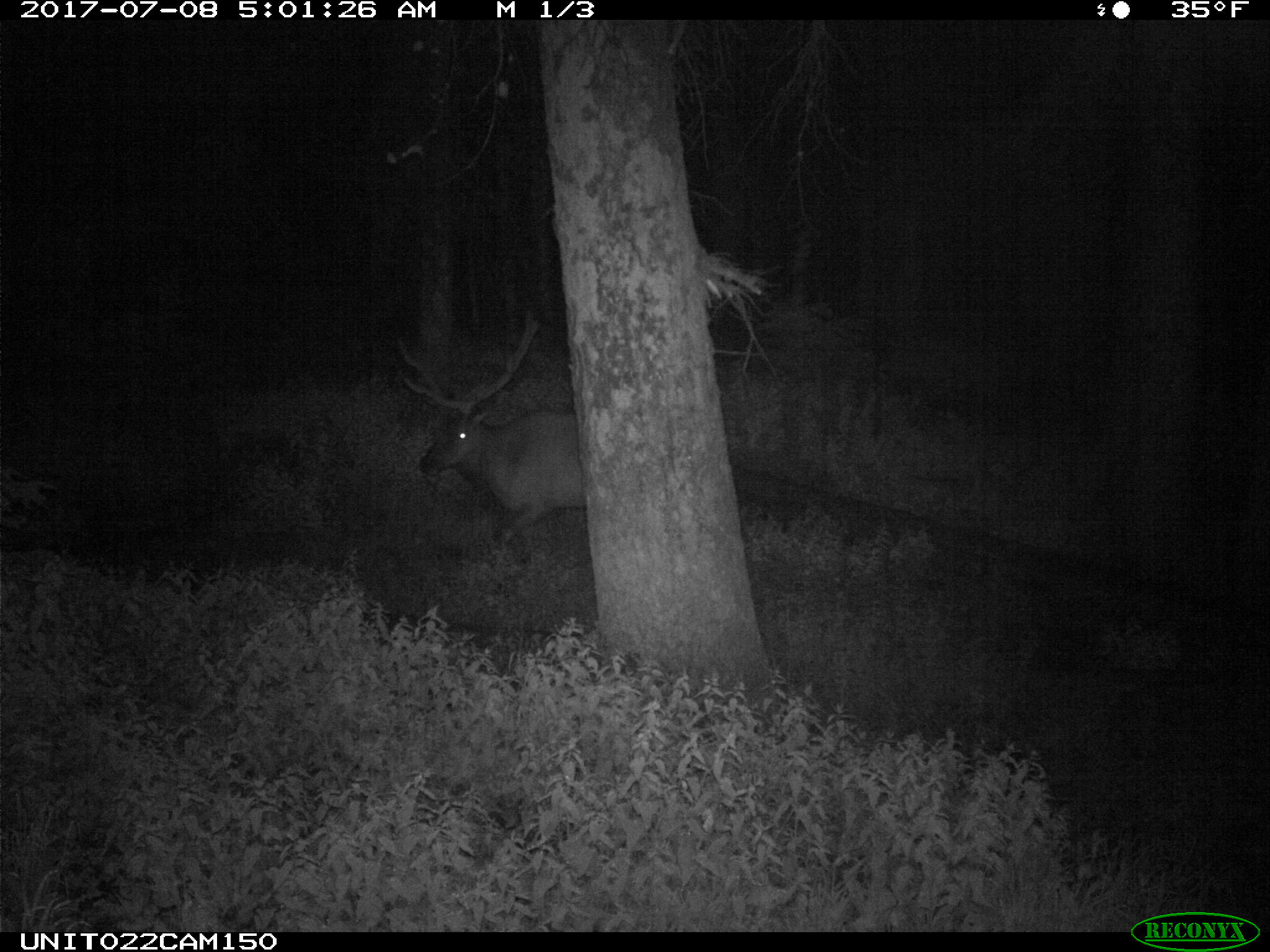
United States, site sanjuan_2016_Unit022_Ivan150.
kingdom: Animalia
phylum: Chordata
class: Mammalia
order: Artiodactyla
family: Cervidae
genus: Cervus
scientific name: Cervus elaphus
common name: red deer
Cervus elaphus (red deer).